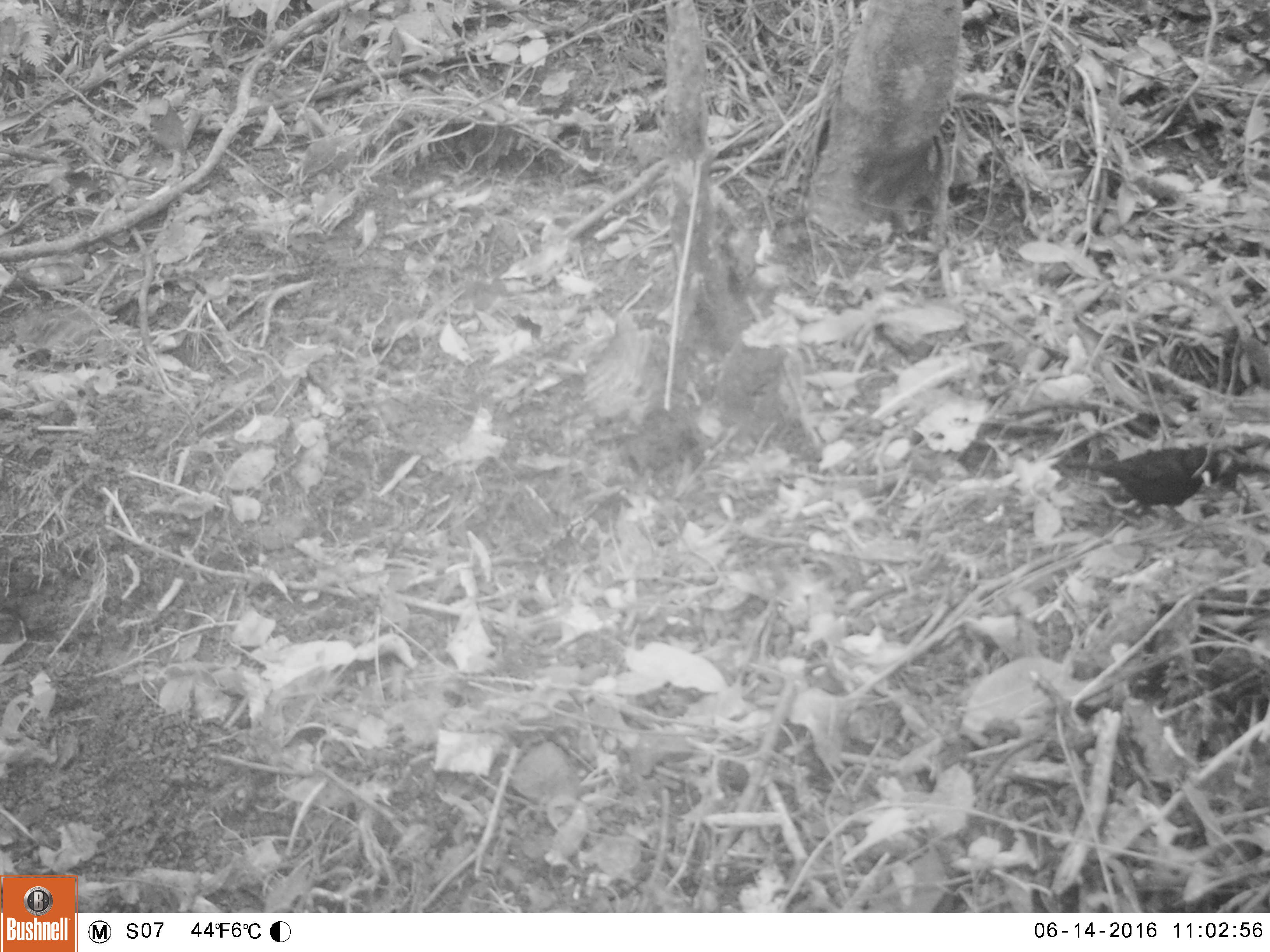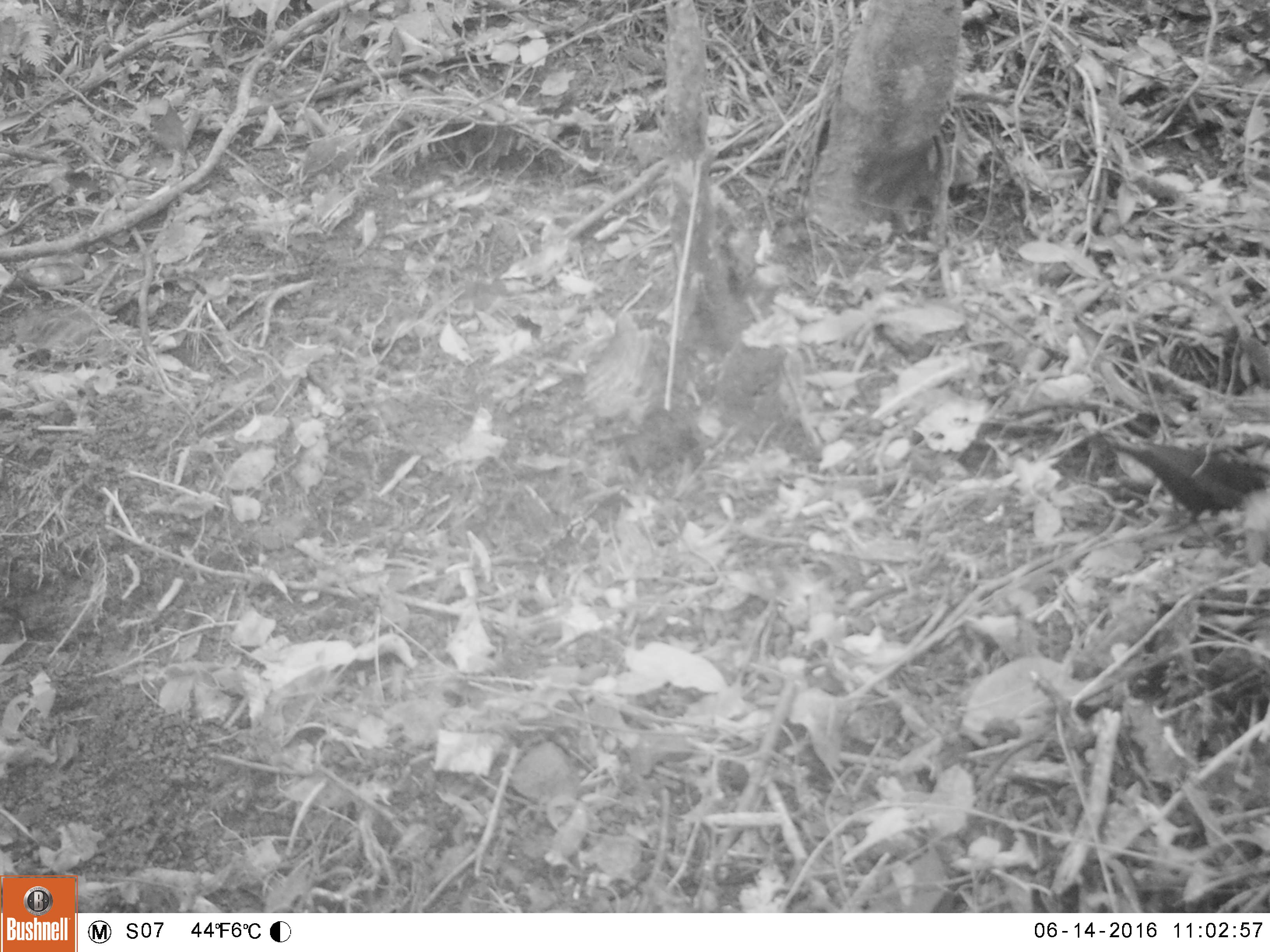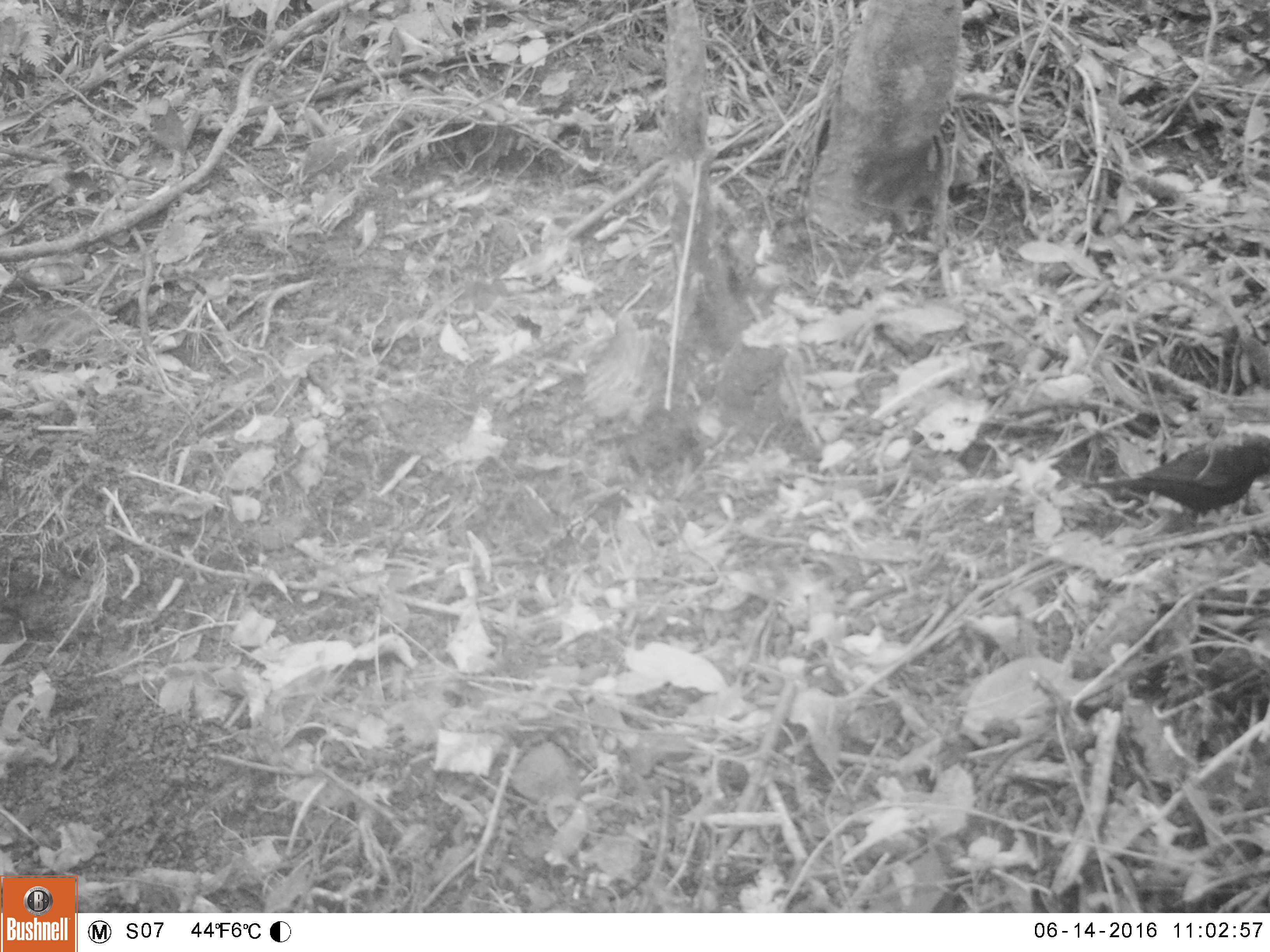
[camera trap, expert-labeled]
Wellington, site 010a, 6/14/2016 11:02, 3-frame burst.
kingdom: Animalia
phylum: Chordata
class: Aves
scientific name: Aves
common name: bird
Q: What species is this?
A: Bird (Aves).